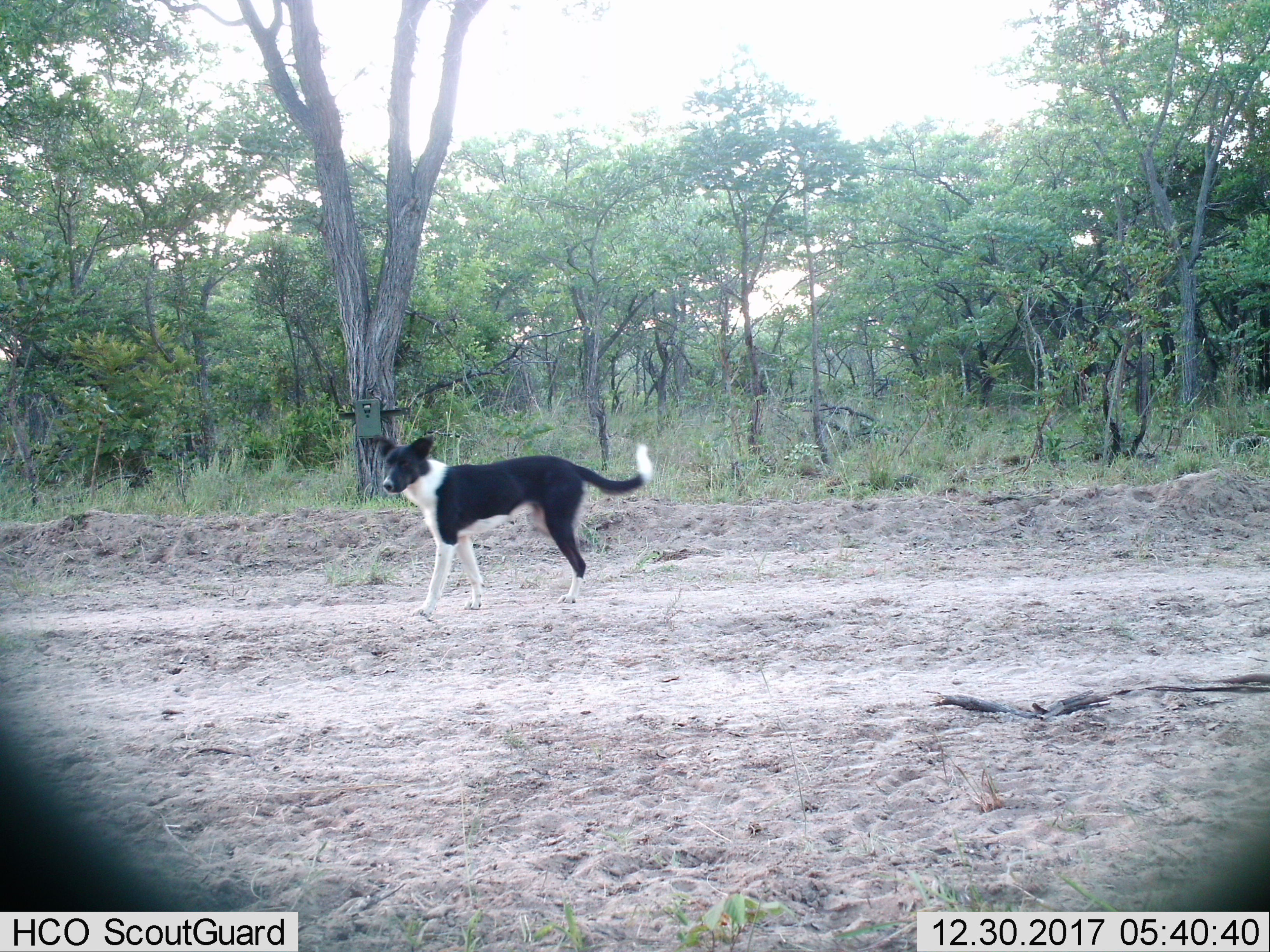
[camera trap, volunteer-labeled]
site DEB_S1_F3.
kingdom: Animalia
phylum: Chordata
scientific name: Vertebrata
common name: domestic animal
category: domesticanimal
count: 1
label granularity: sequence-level